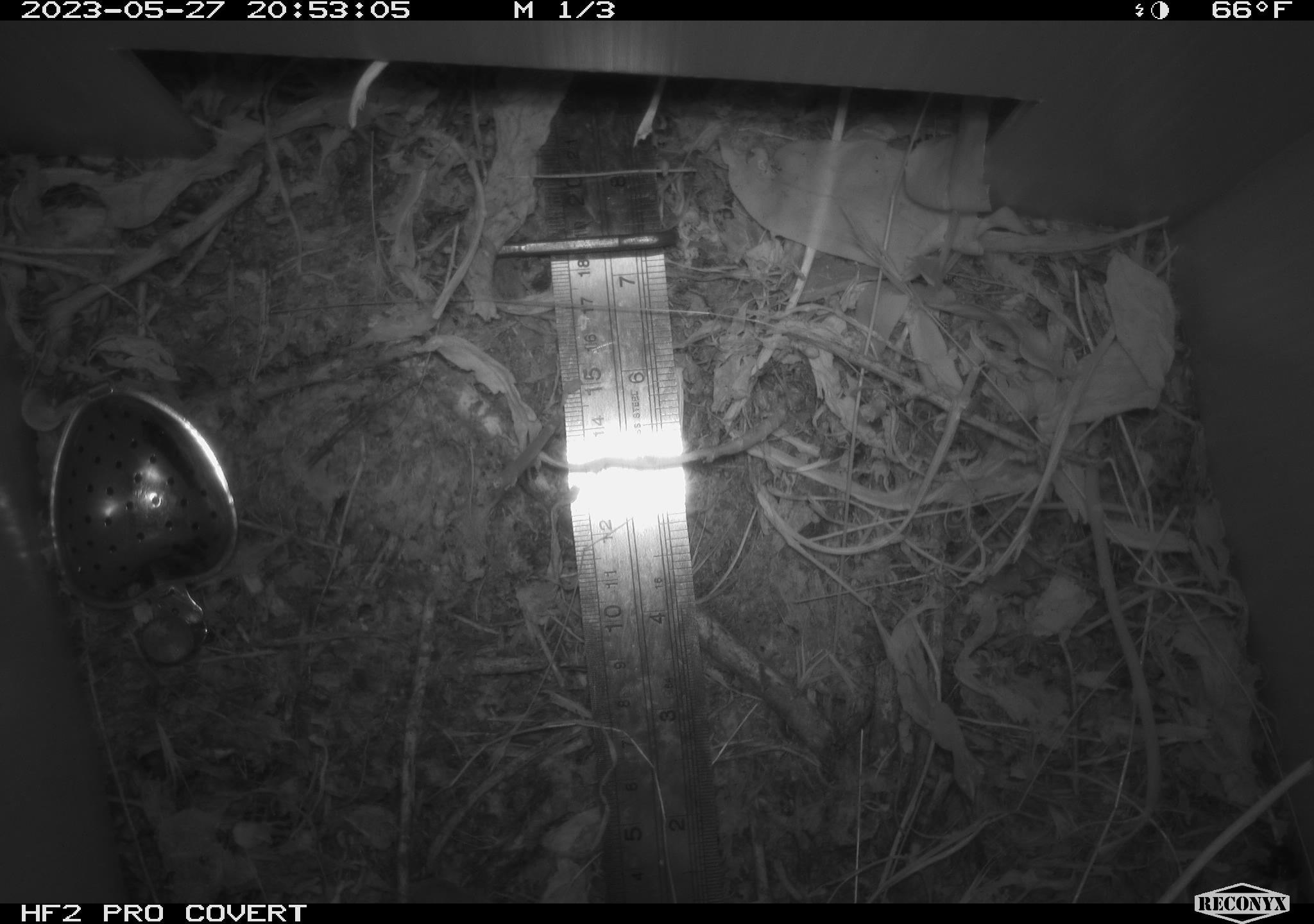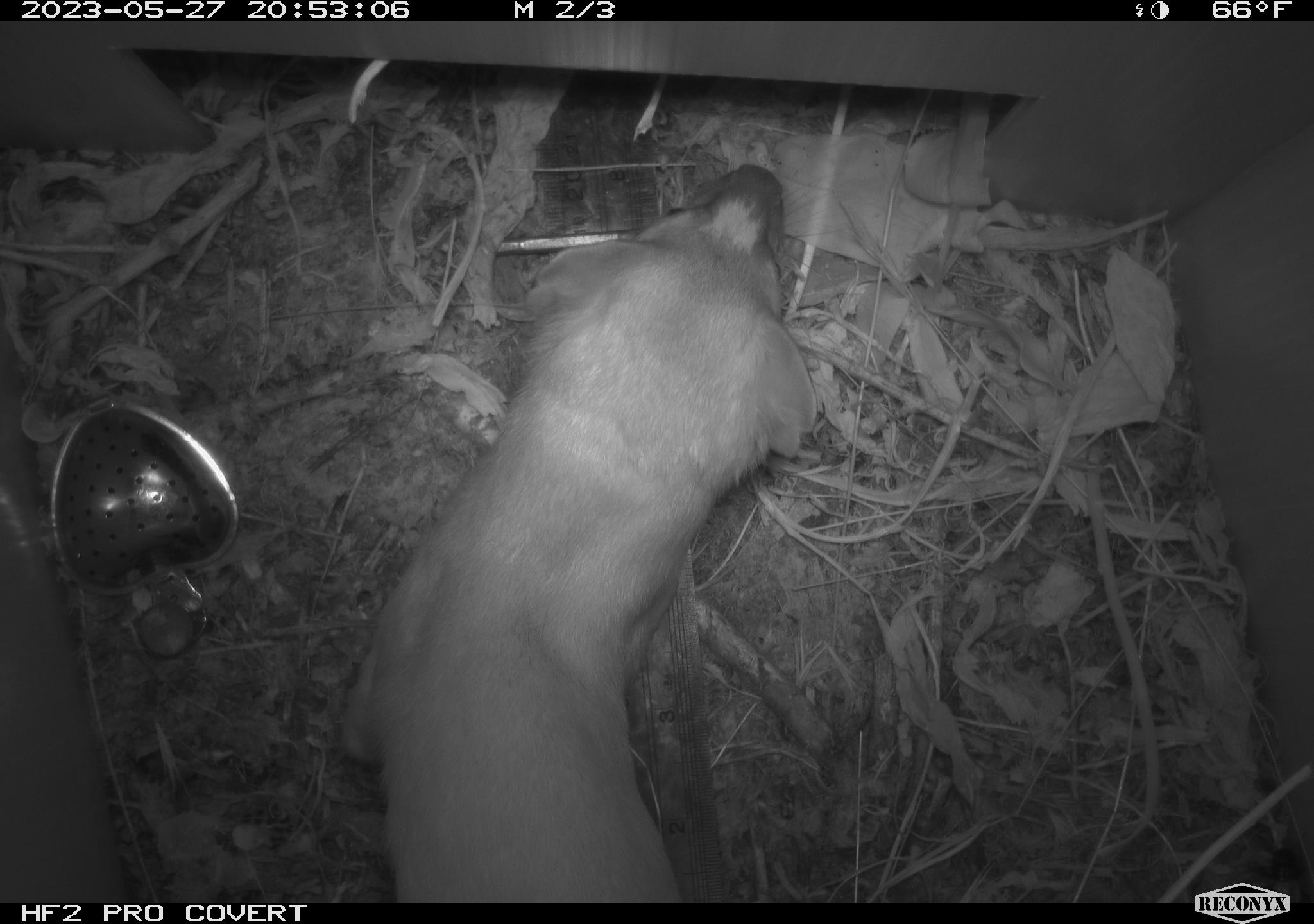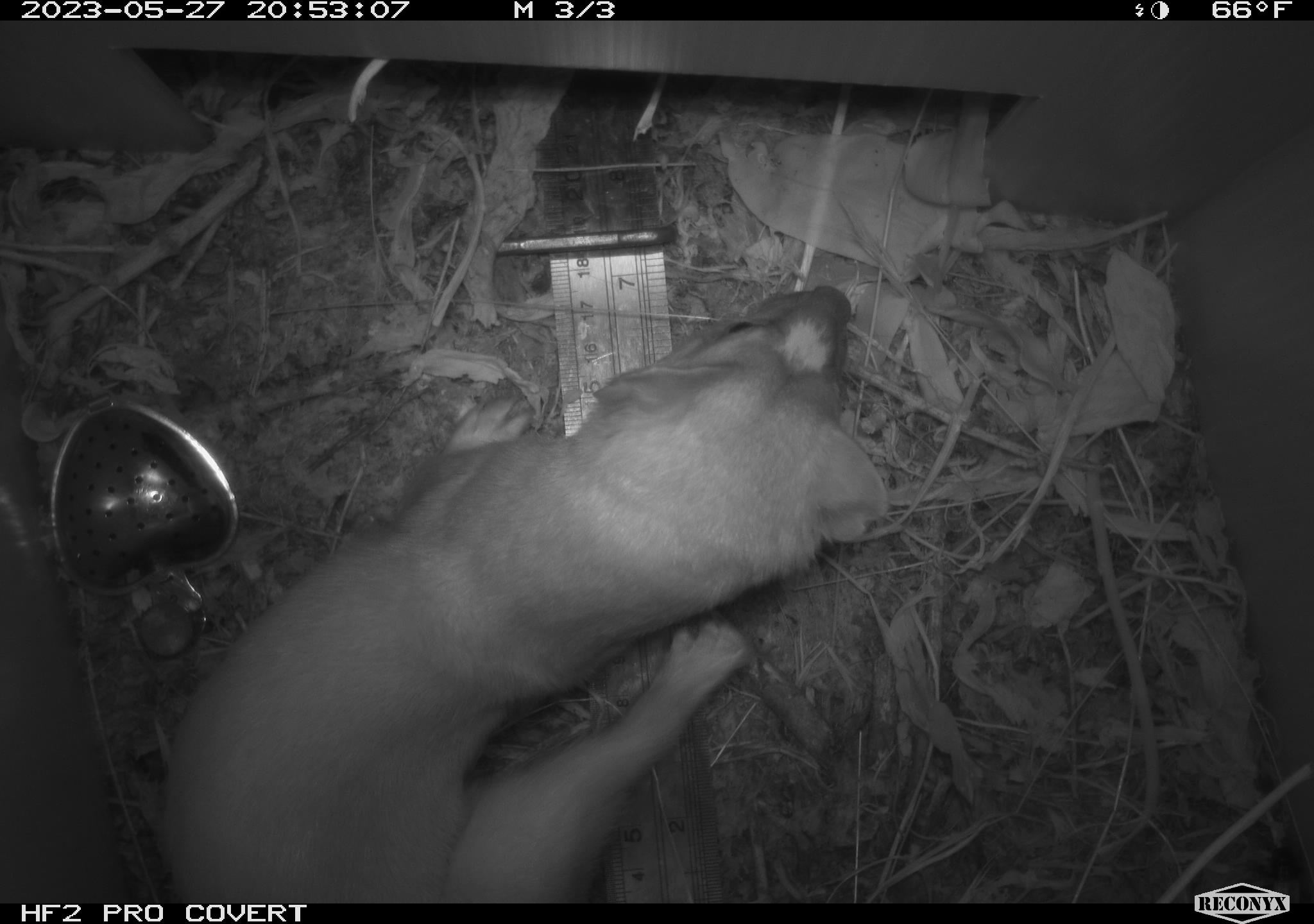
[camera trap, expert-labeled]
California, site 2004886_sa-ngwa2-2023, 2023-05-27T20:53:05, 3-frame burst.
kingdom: Animalia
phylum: Chordata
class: Mammalia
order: Carnivora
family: Mustelidae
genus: Neogale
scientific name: Neogale frenata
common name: long-tailed weasel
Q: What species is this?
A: Long-tailed weasel (Neogale frenata).